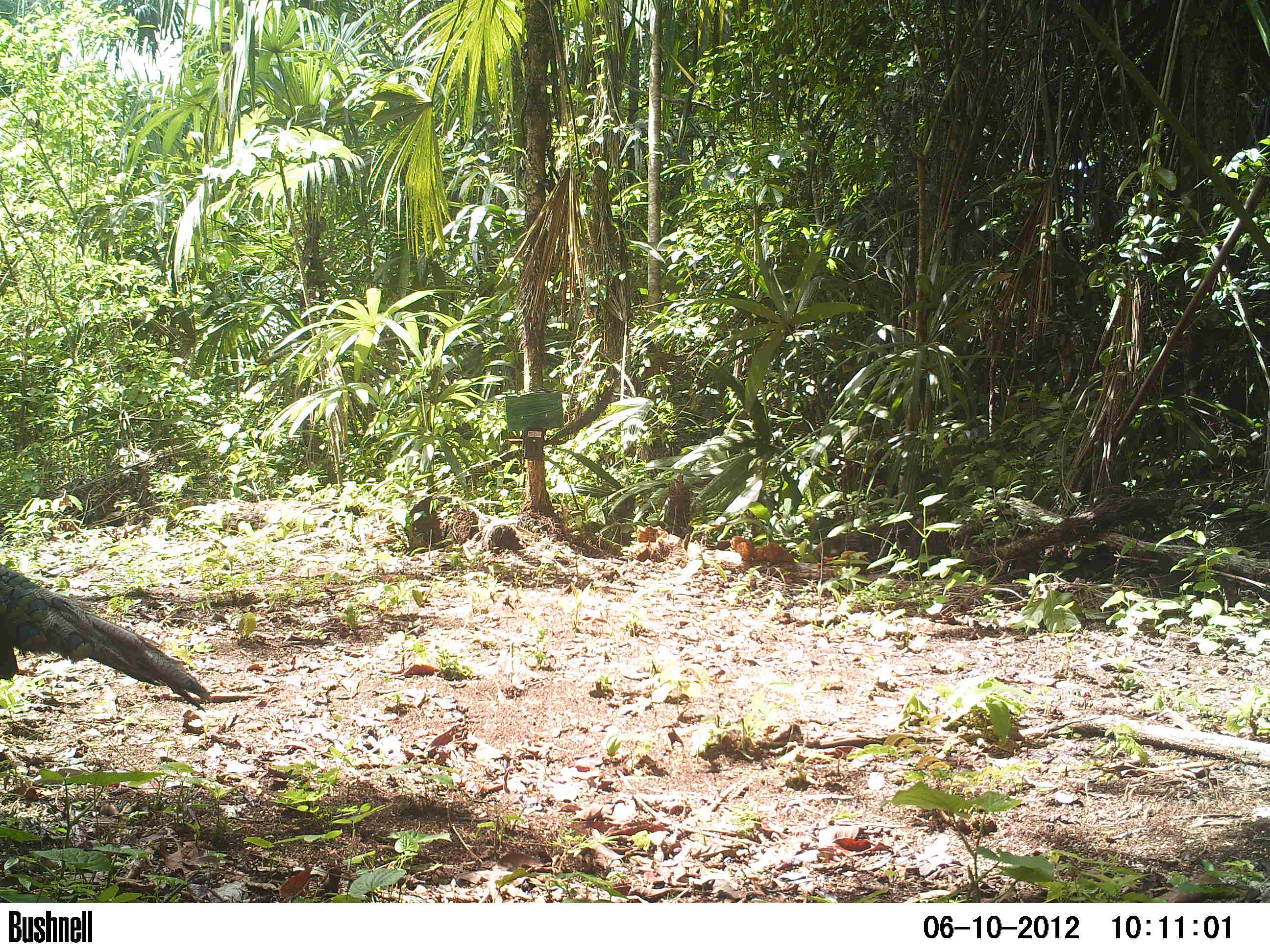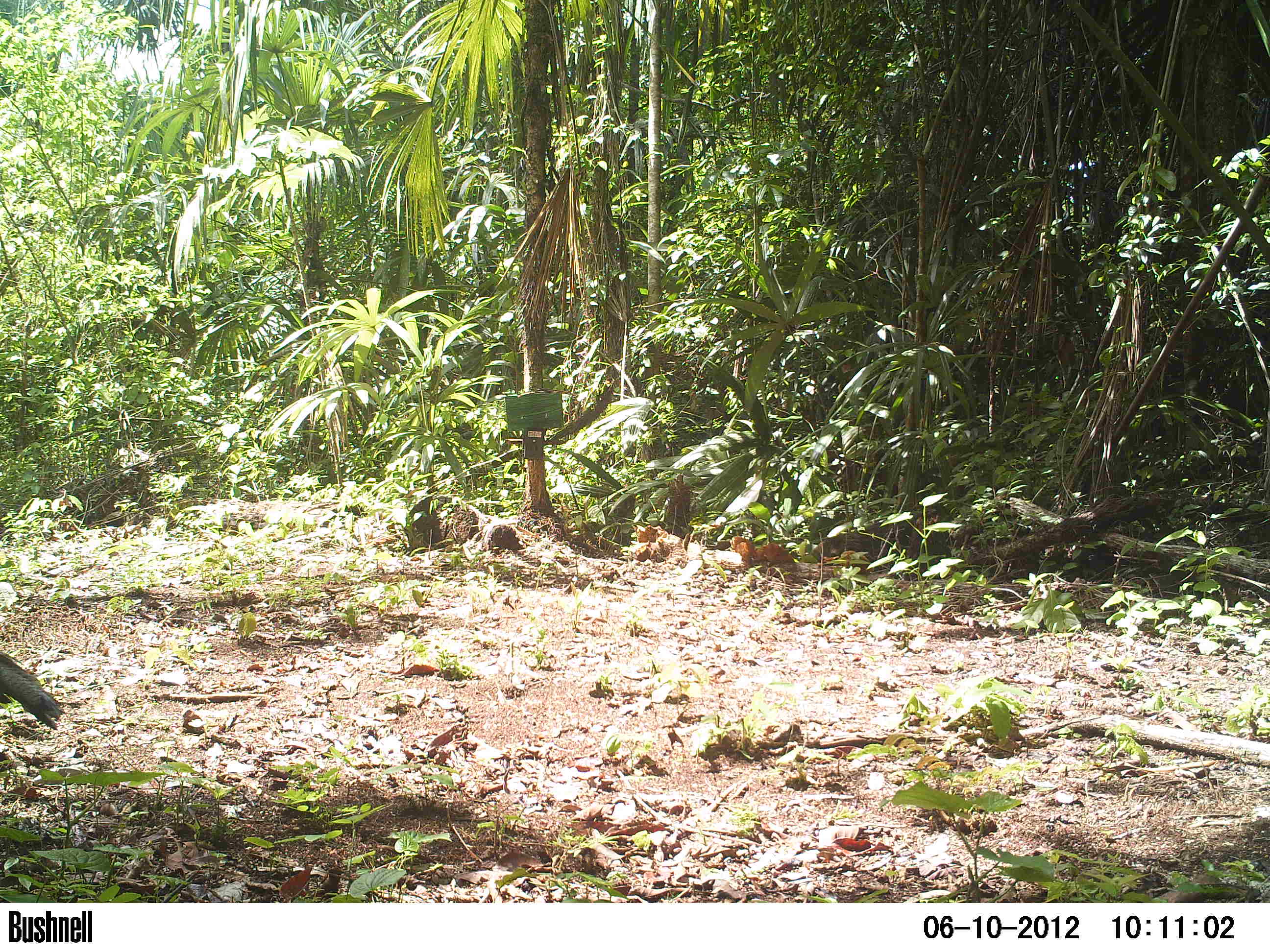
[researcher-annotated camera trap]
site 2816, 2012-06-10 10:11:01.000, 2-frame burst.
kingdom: Animalia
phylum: Chordata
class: Aves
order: Galliformes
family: Phasianidae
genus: Meleagris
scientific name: Meleagris ocellata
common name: ocellated turkey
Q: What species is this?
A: Meleagris ocellata (ocellated turkey).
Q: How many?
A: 2.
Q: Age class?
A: Adult.